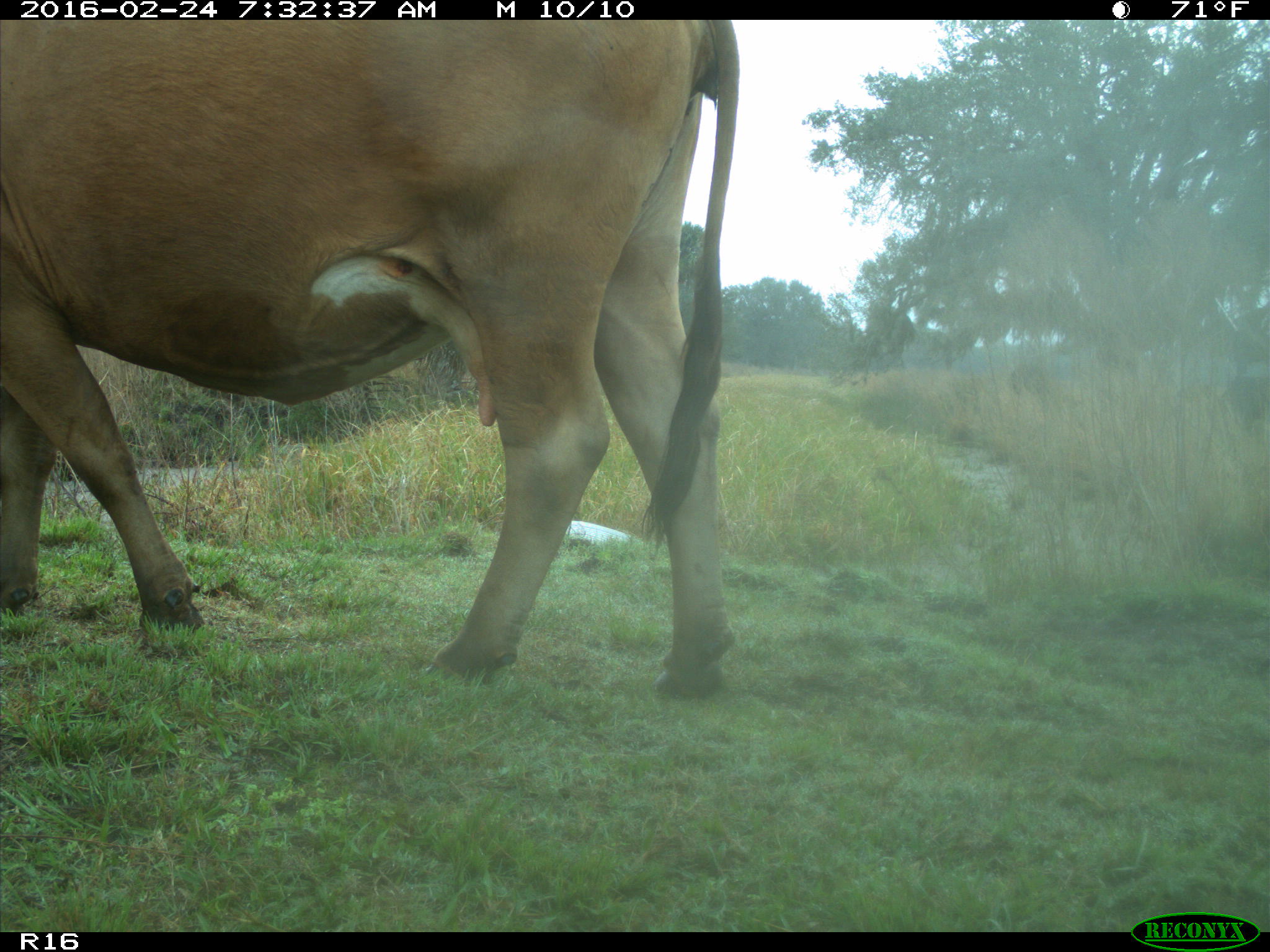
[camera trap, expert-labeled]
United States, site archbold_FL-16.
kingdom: Animalia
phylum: Chordata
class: Mammalia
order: Artiodactyla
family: Bovidae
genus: Bos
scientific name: Bos taurus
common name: domestic cow